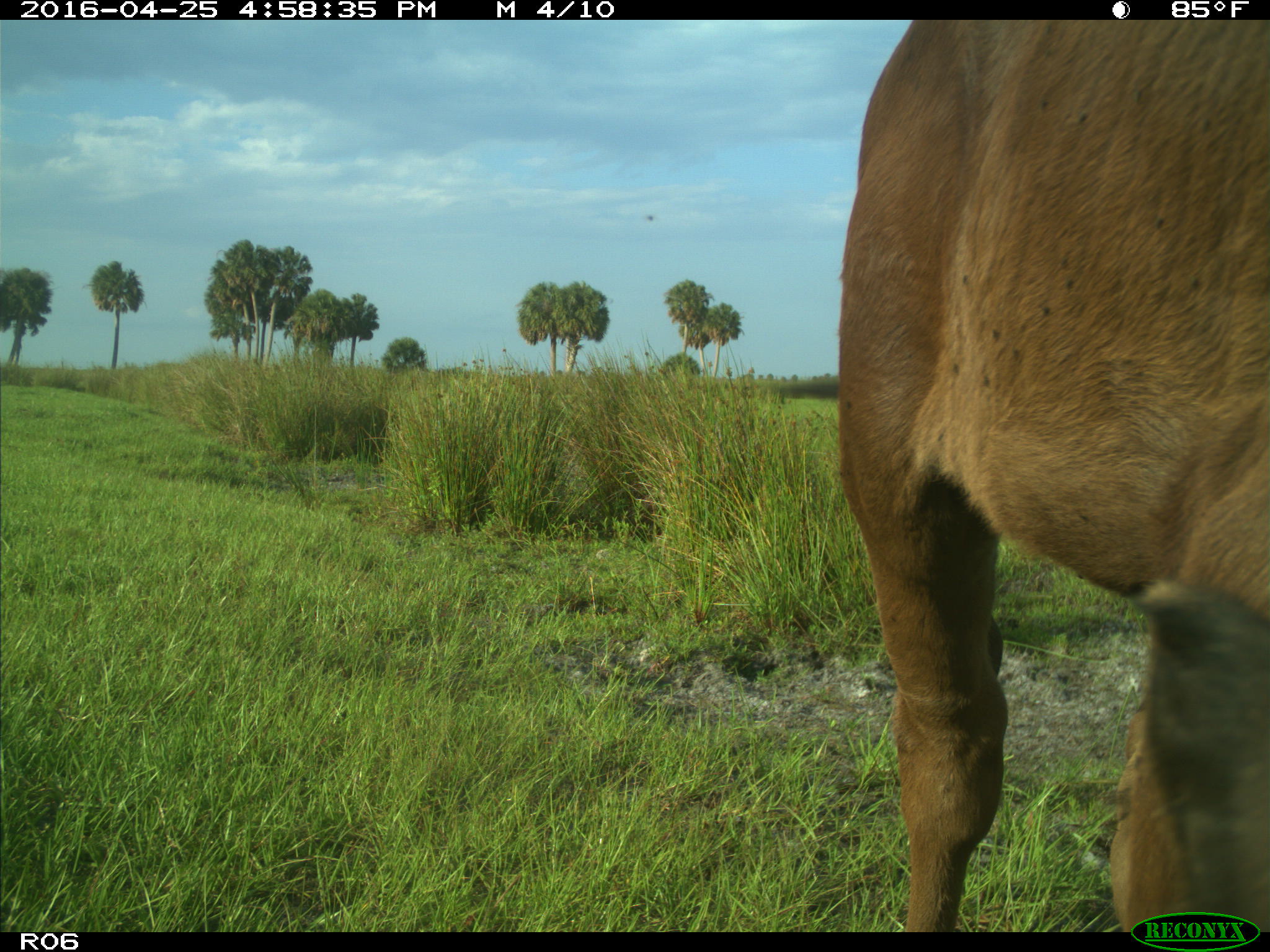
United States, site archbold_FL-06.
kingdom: Animalia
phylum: Chordata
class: Mammalia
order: Artiodactyla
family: Bovidae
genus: Bos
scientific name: Bos taurus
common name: domestic cow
Bos taurus (domestic cow).